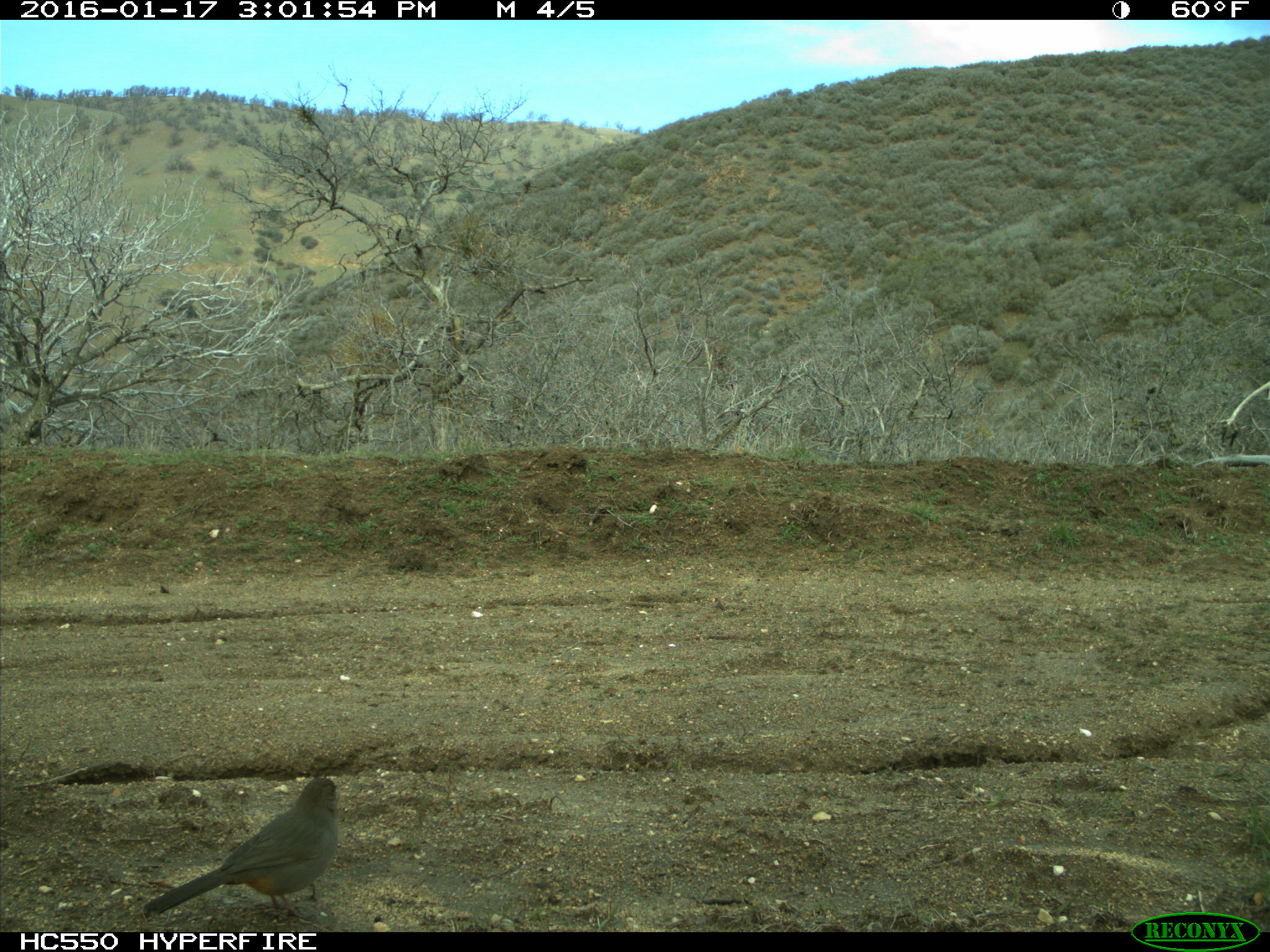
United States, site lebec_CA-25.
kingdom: Animalia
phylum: Chordata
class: Aves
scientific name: Aves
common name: birds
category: unidentified bird